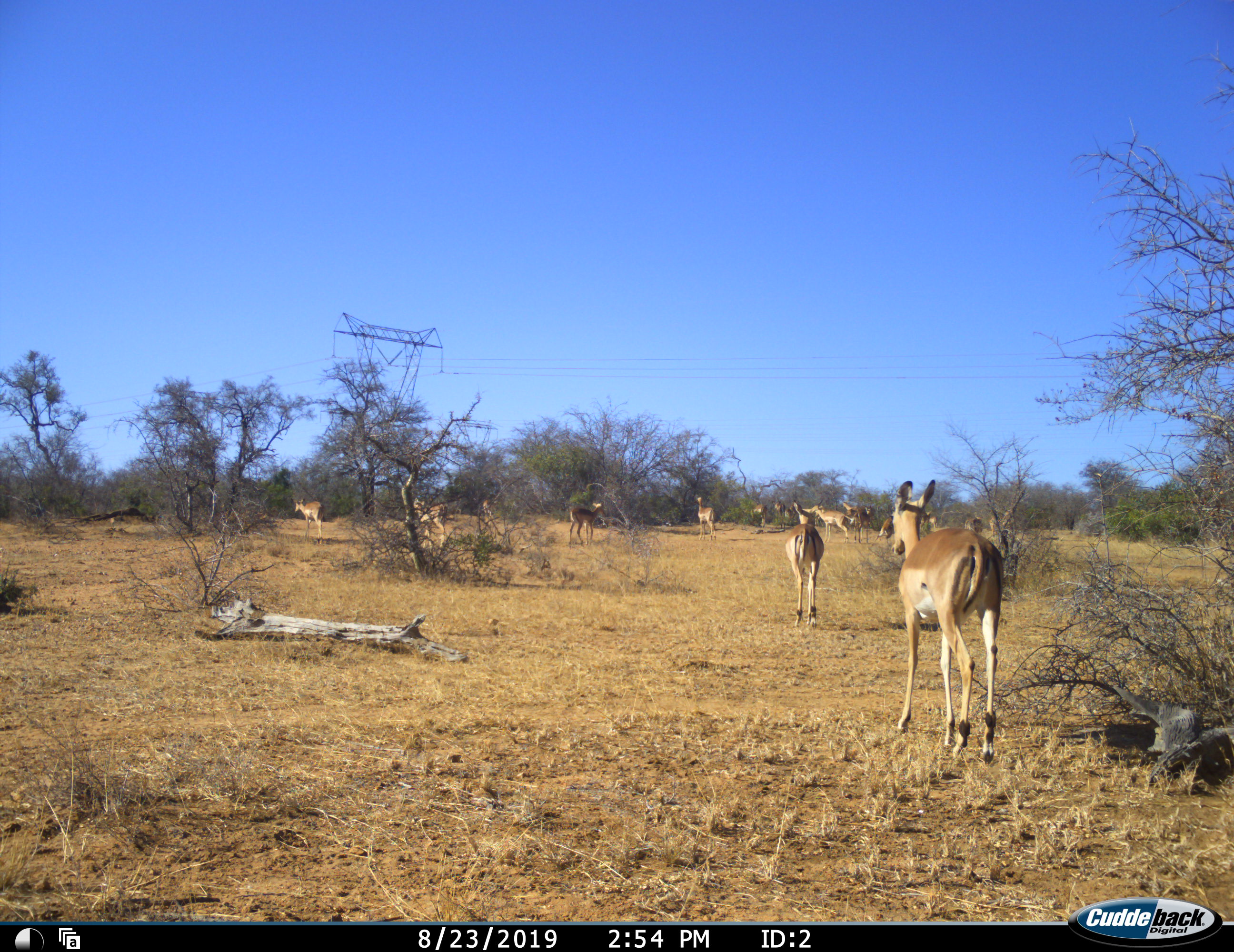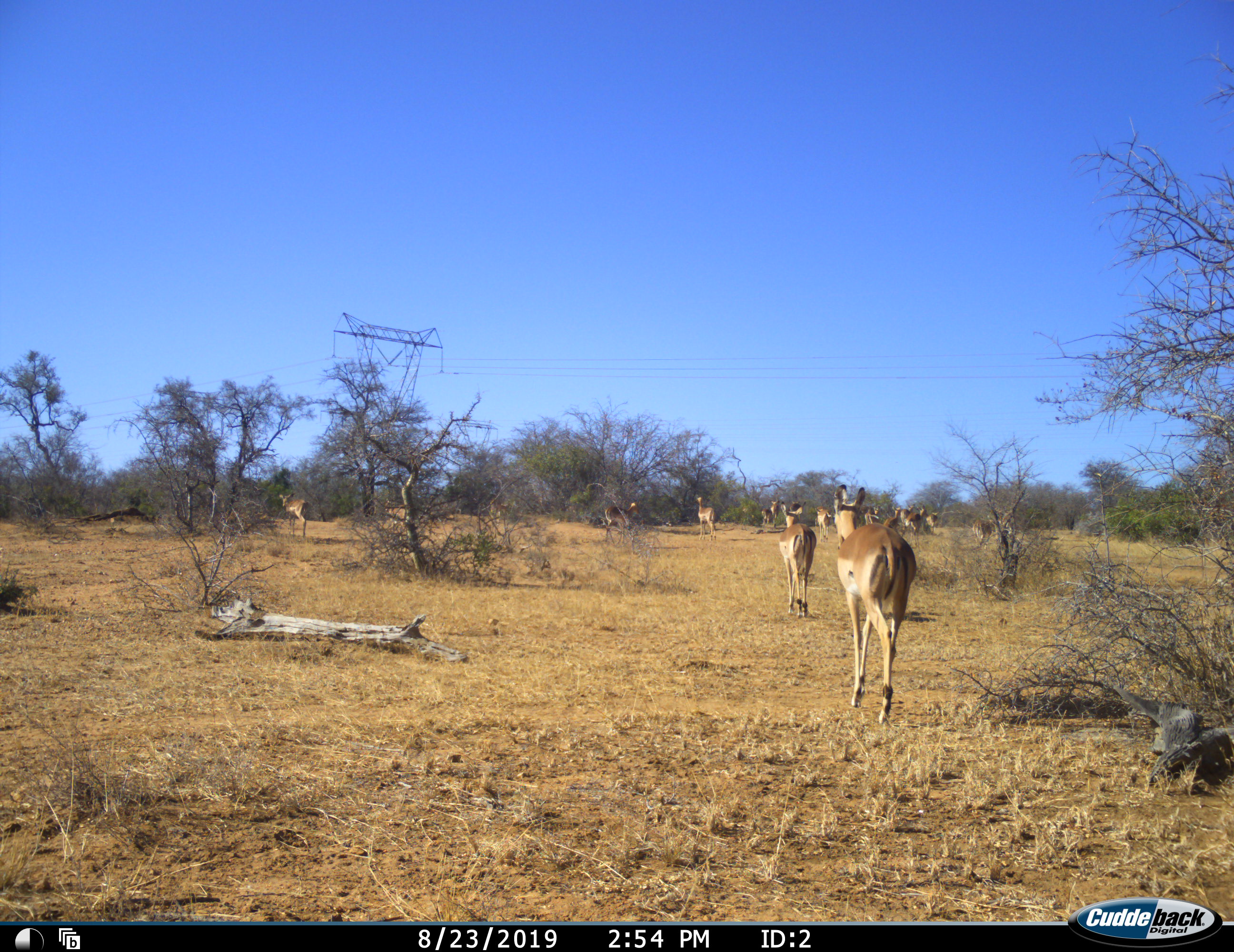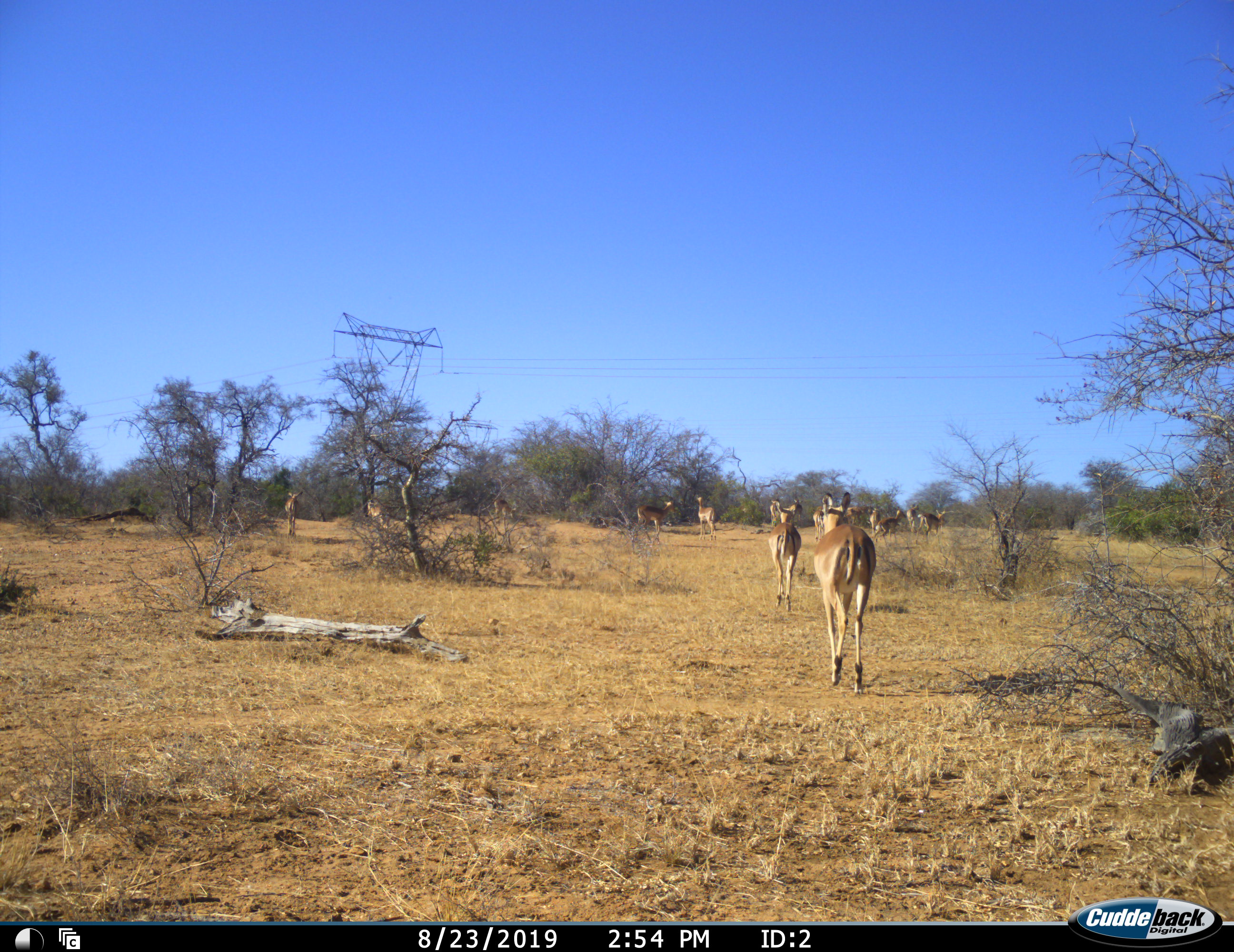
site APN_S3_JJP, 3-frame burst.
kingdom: Animalia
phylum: Chordata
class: Mammalia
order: Artiodactyla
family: Bovidae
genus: Aepyceros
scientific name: Aepyceros melampus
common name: impala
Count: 11-50.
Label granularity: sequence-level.